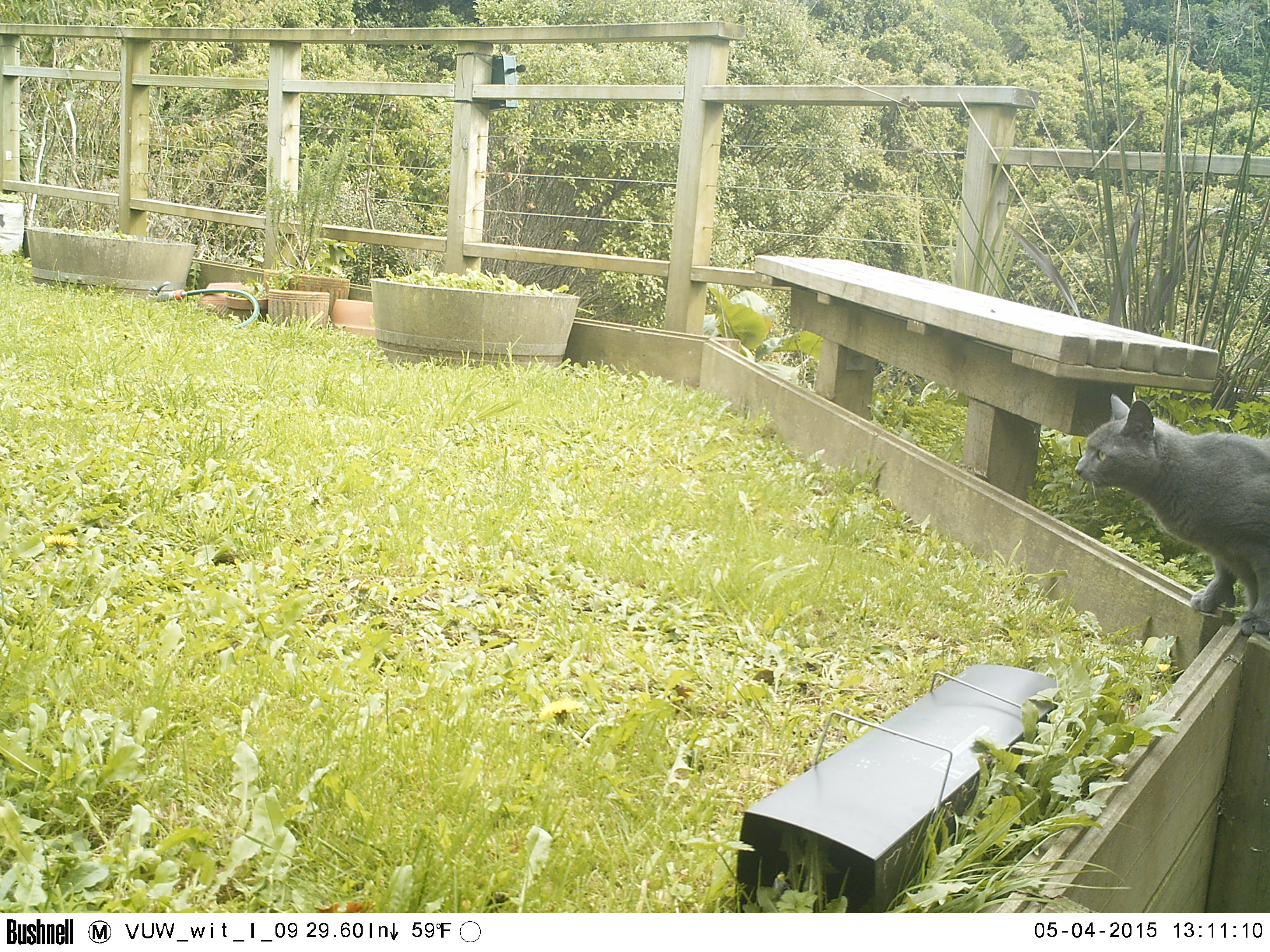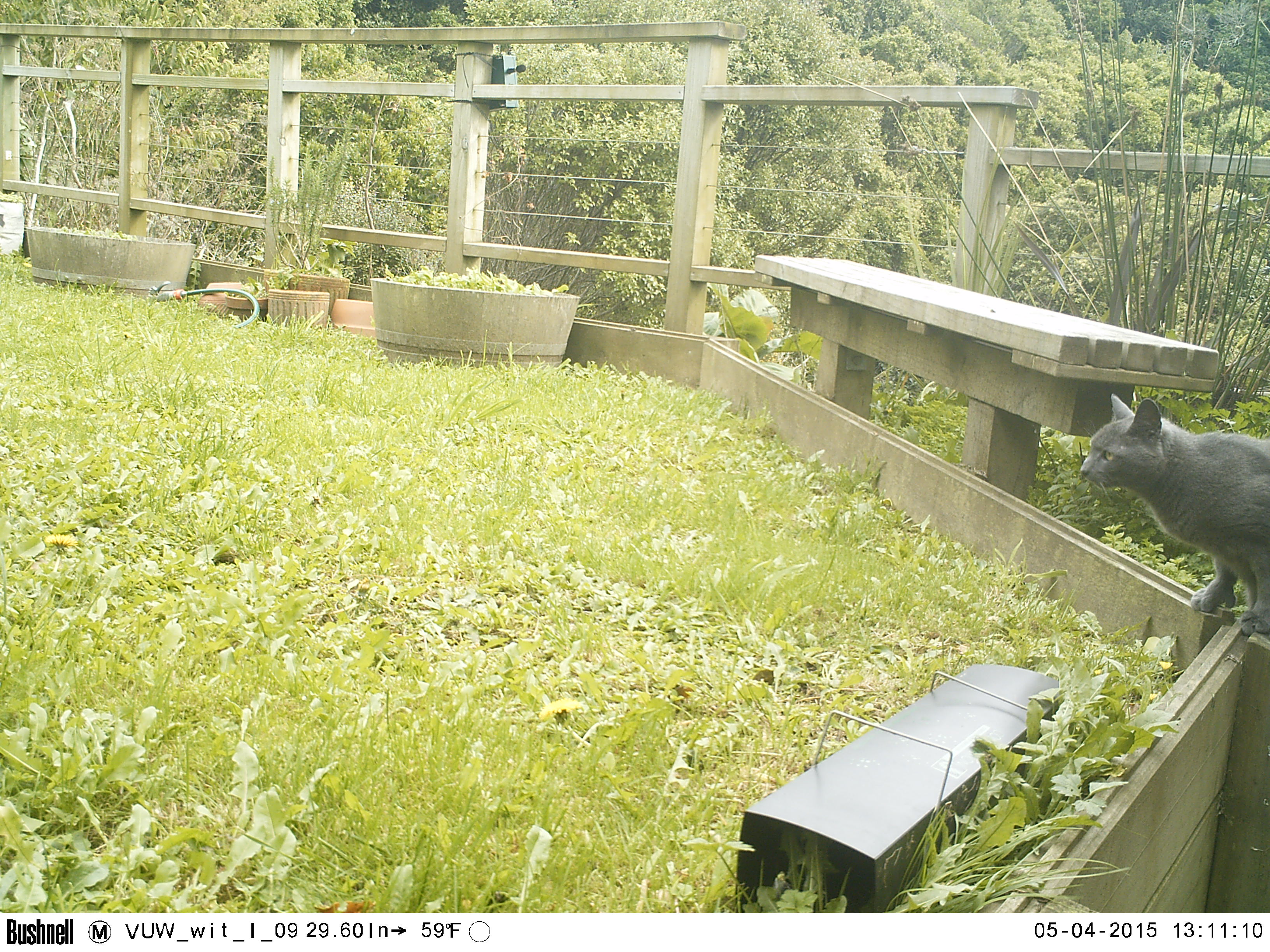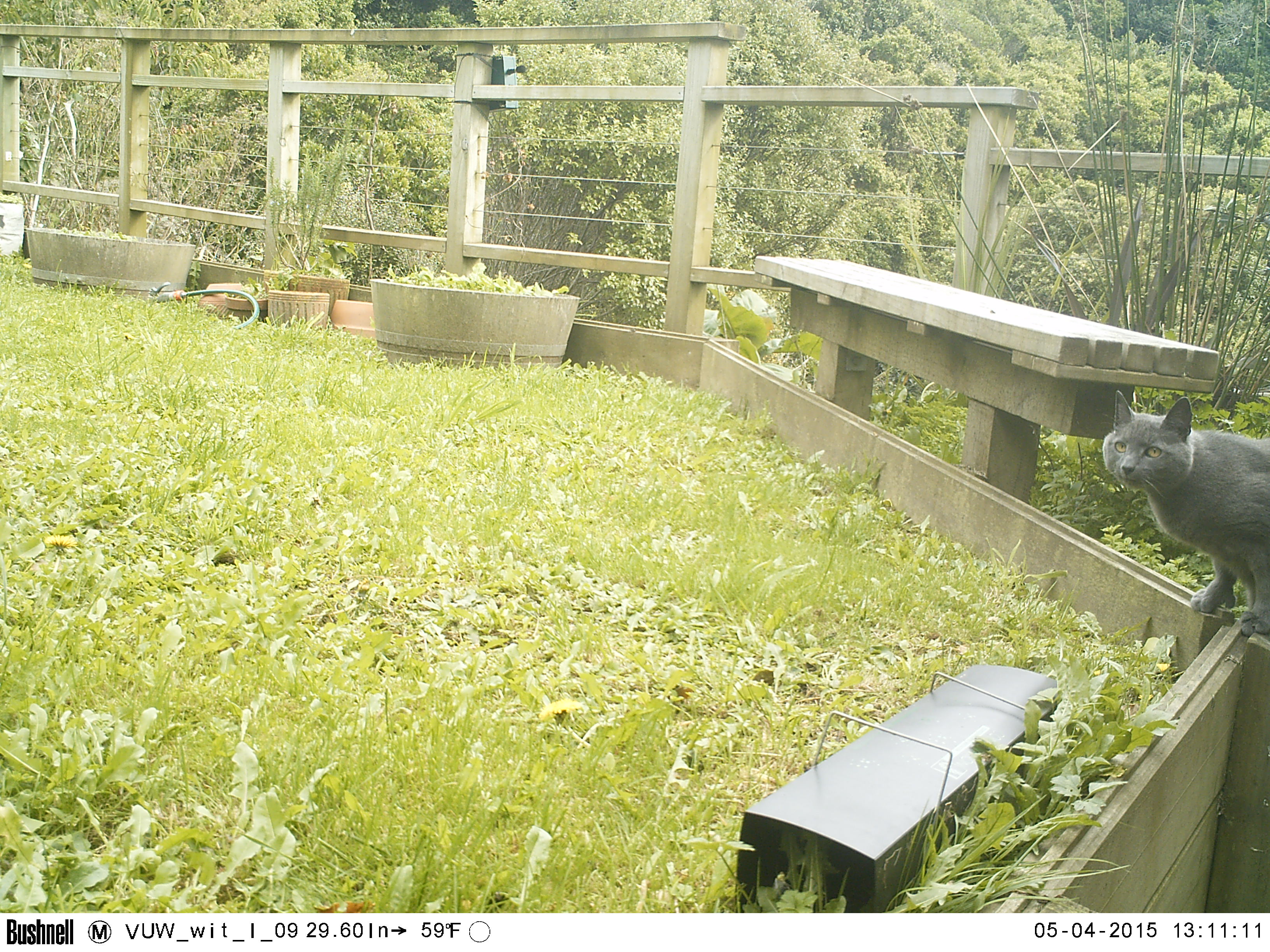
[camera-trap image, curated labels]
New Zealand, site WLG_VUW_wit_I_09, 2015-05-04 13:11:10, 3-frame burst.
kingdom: Animalia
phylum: Chordata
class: Mammalia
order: Carnivora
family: Felidae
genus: Felis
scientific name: Felis catus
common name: domestic cat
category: cat